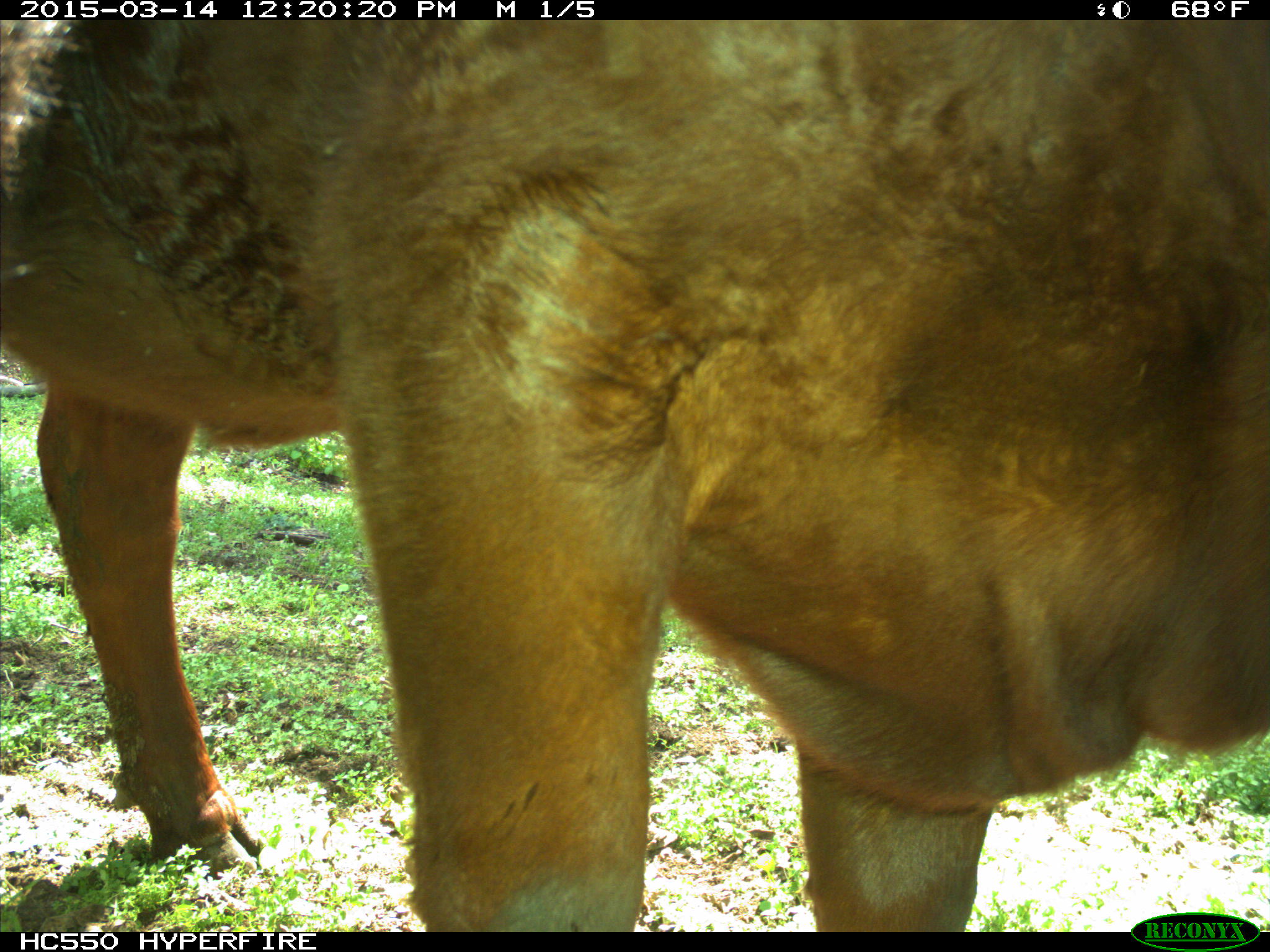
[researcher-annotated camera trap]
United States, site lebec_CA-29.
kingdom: Animalia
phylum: Chordata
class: Mammalia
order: Artiodactyla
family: Bovidae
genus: Bos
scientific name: Bos taurus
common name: domestic cow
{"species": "Bos taurus (domestic cow)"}